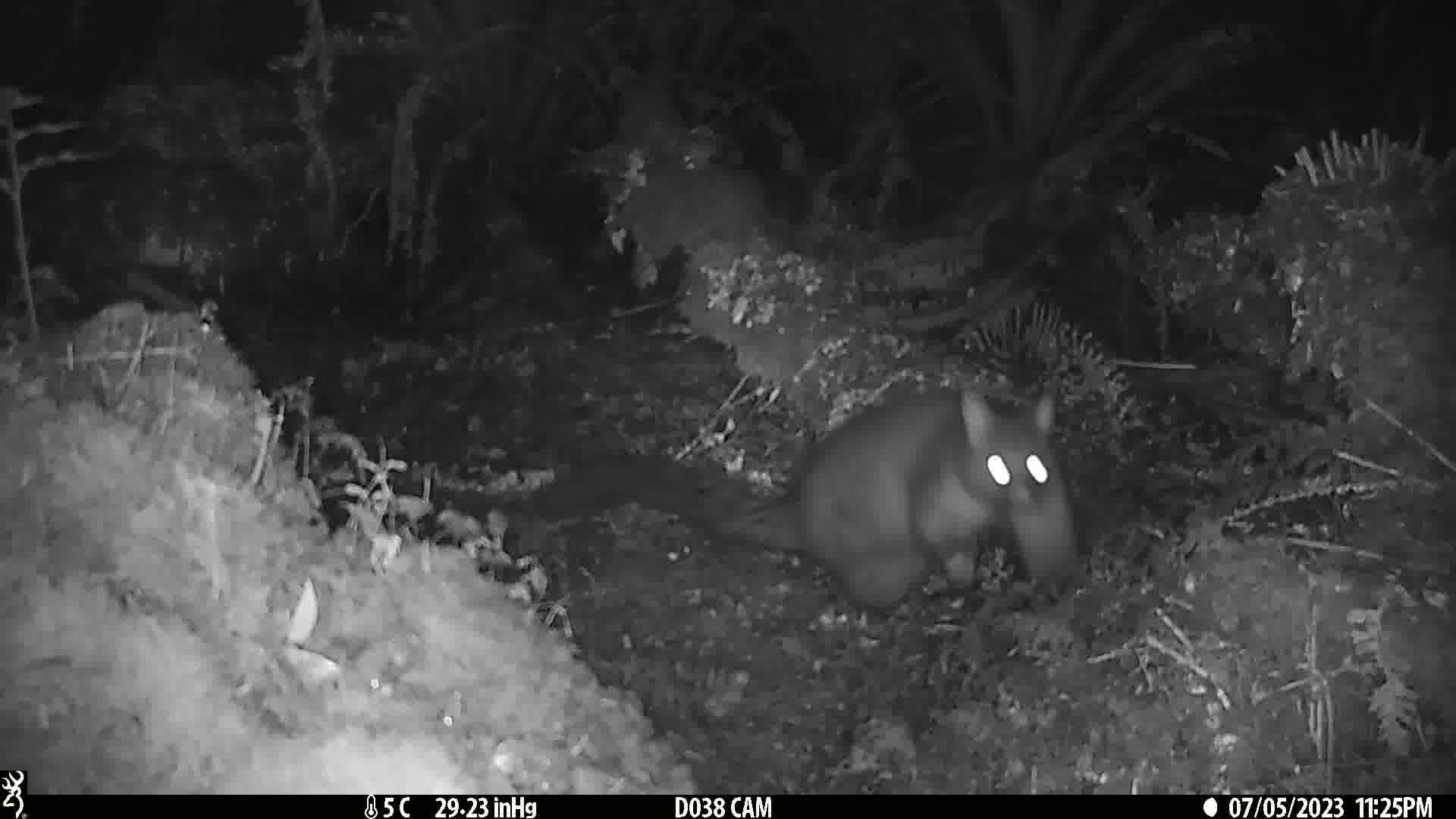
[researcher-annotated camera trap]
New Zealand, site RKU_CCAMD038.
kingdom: Animalia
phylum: Chordata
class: Mammalia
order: Diprotodontia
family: Phalangeridae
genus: Trichosurus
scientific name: Trichosurus vulpecula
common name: common brushtail possum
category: possum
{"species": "possum (common brushtail possum) (Trichosurus vulpecula)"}